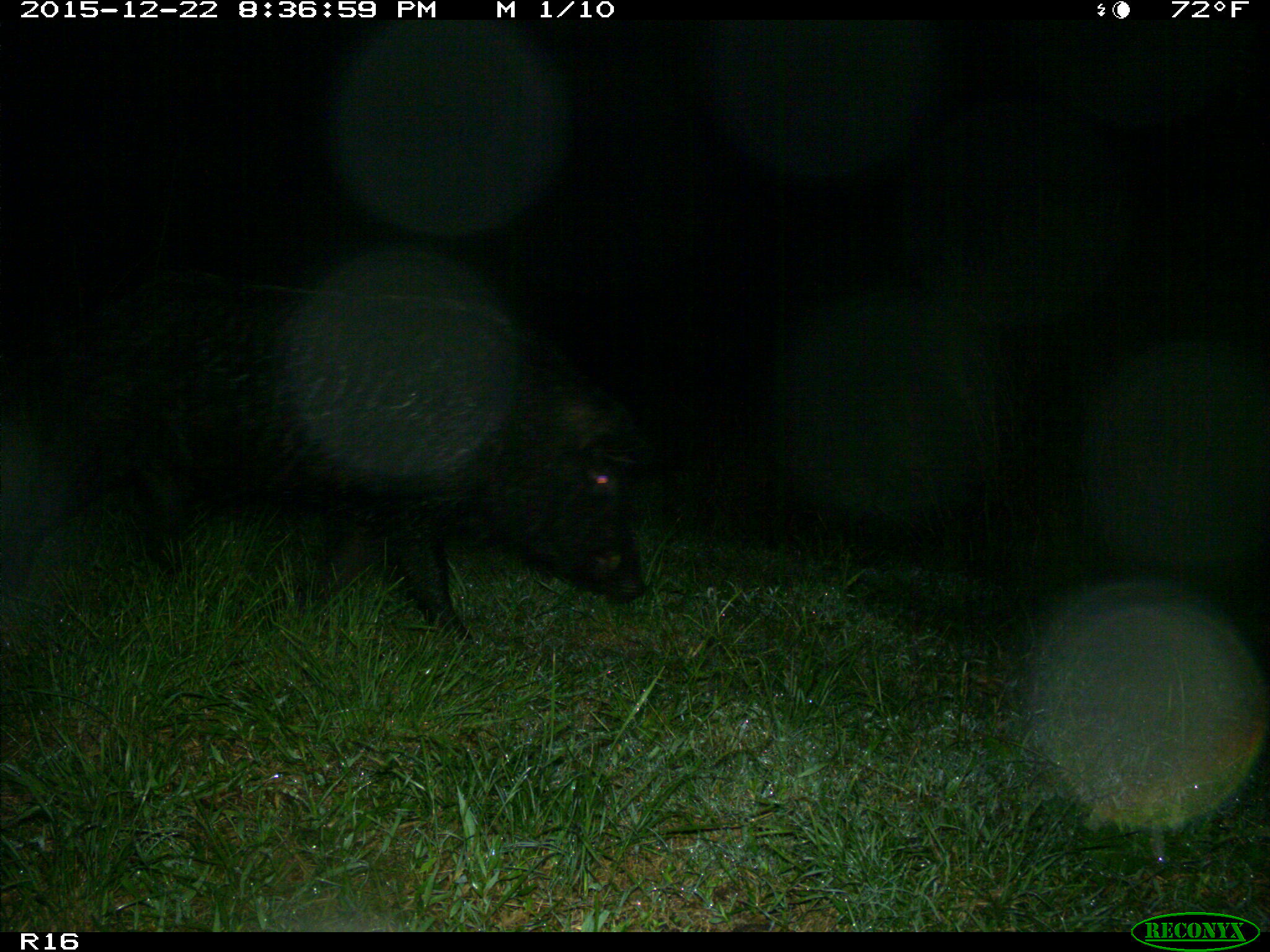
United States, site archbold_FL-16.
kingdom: Animalia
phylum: Chordata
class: Mammalia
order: Artiodactyla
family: Suidae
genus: Sus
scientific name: Sus scrofa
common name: wild boar